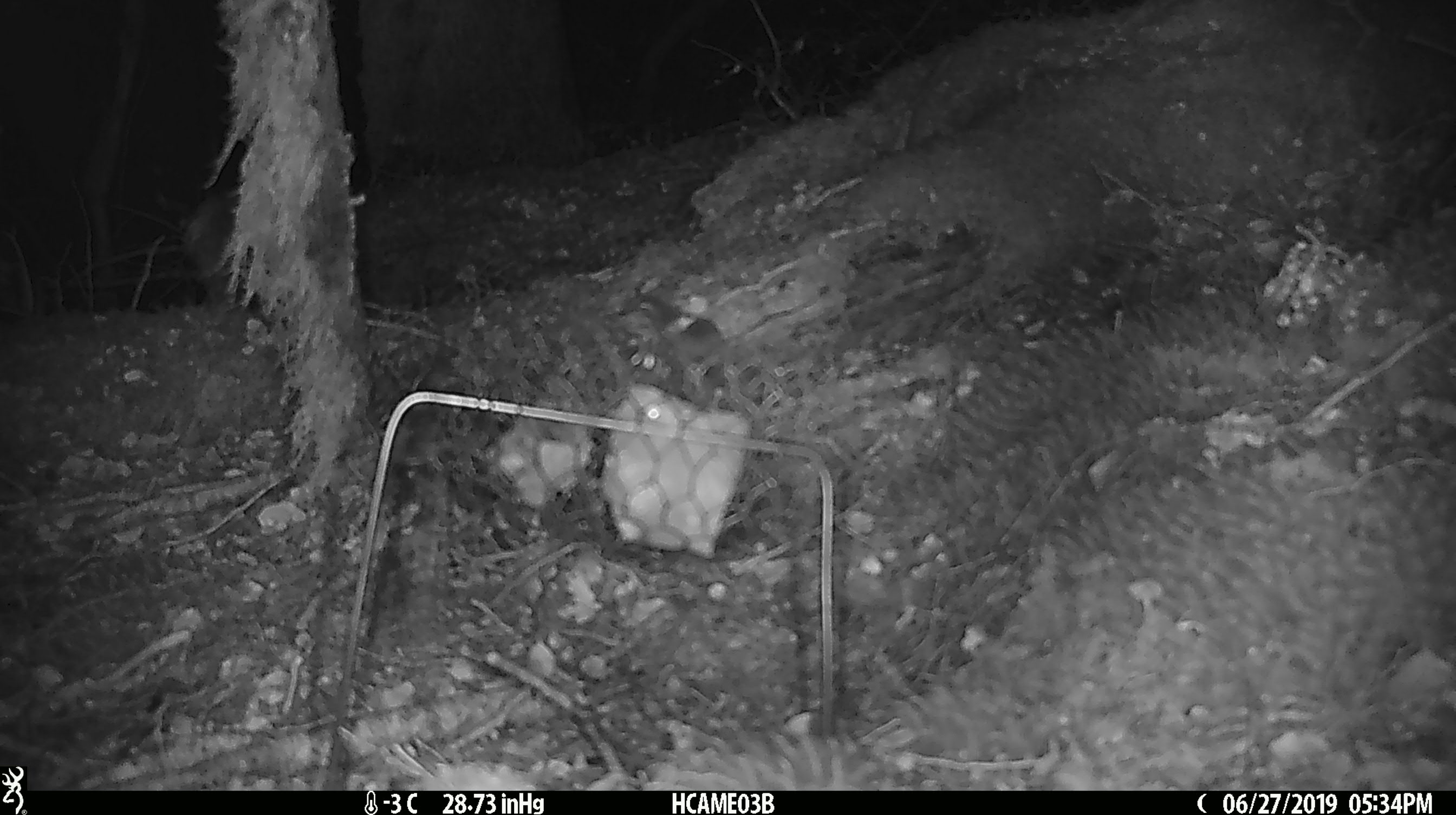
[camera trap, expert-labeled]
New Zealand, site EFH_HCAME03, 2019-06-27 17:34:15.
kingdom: Animalia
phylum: Chordata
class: Mammalia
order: Rodentia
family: Muridae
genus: Mus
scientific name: Mus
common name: mouse